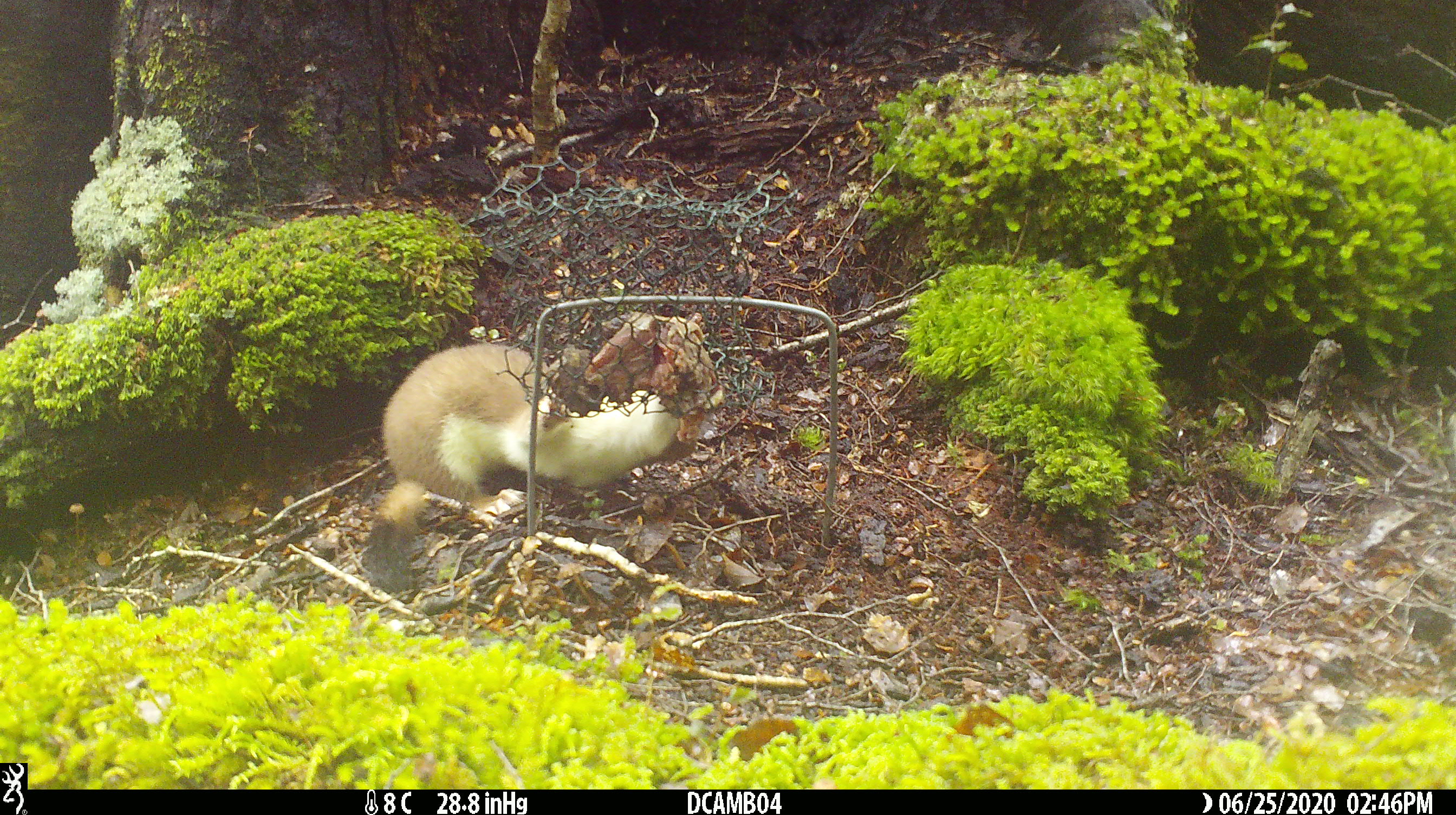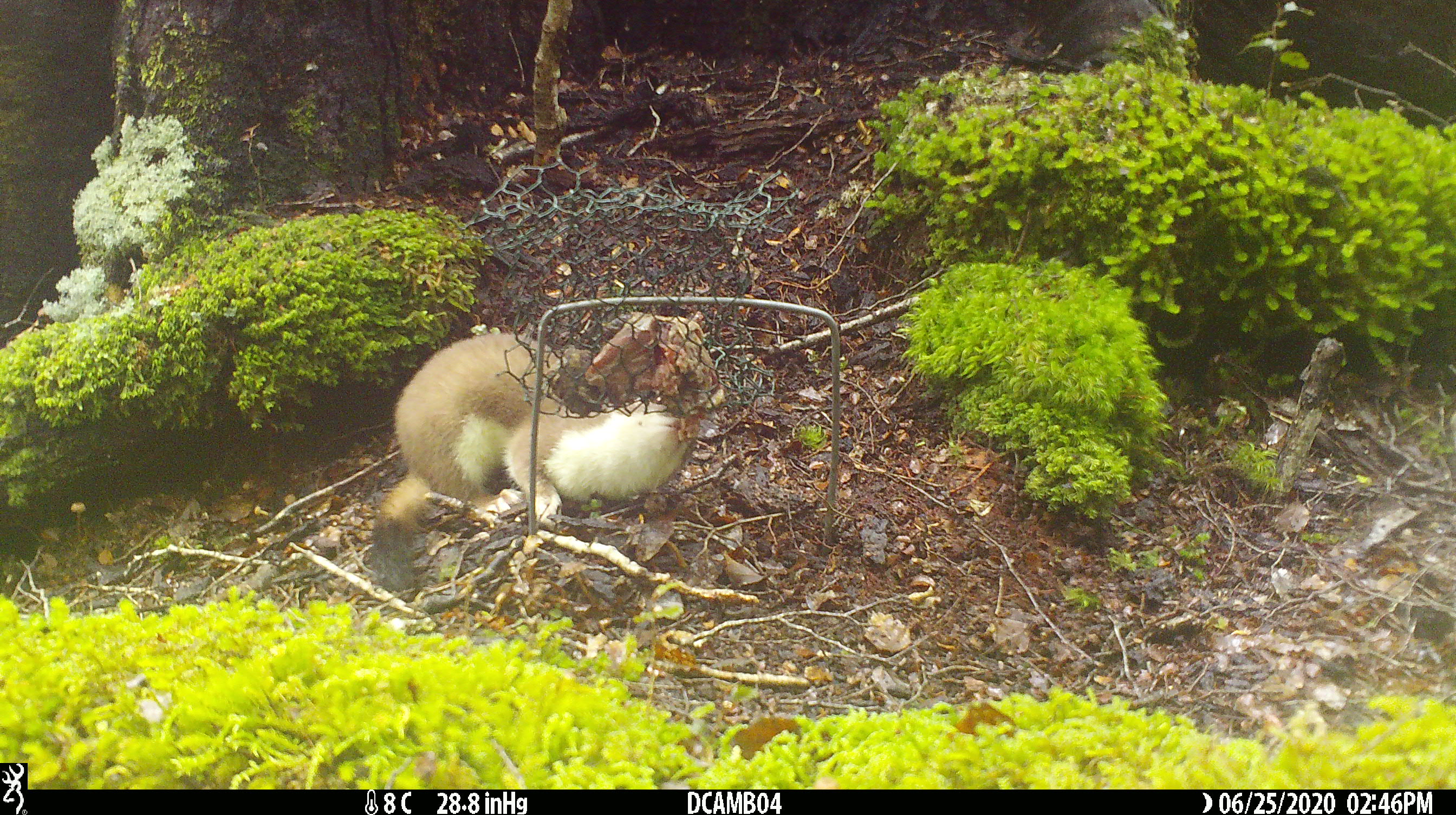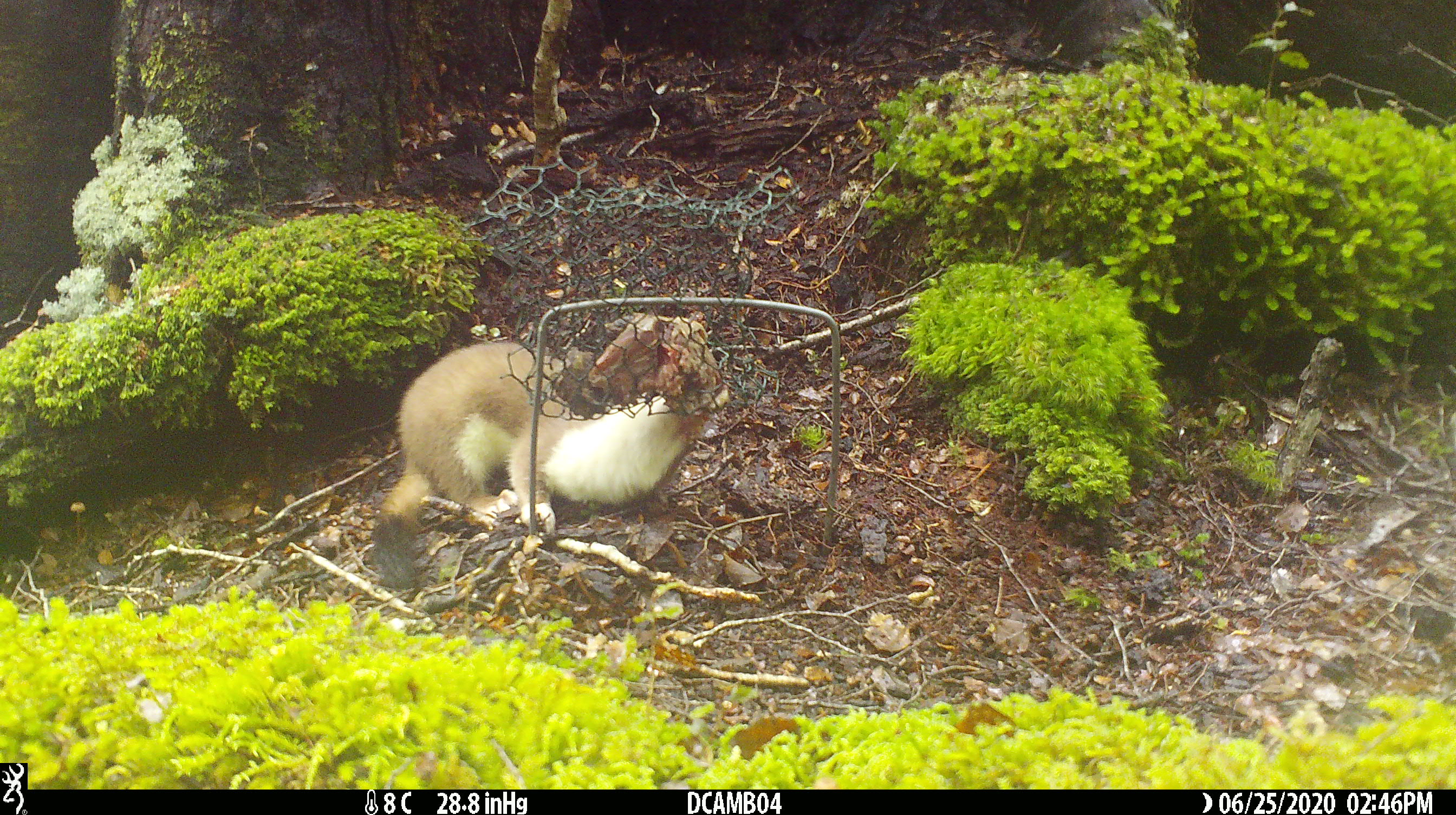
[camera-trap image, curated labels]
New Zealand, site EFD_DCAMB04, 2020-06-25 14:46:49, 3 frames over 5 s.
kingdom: Animalia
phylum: Chordata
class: Mammalia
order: Carnivora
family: Mustelidae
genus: Mustela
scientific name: Mustela erminea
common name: stoat